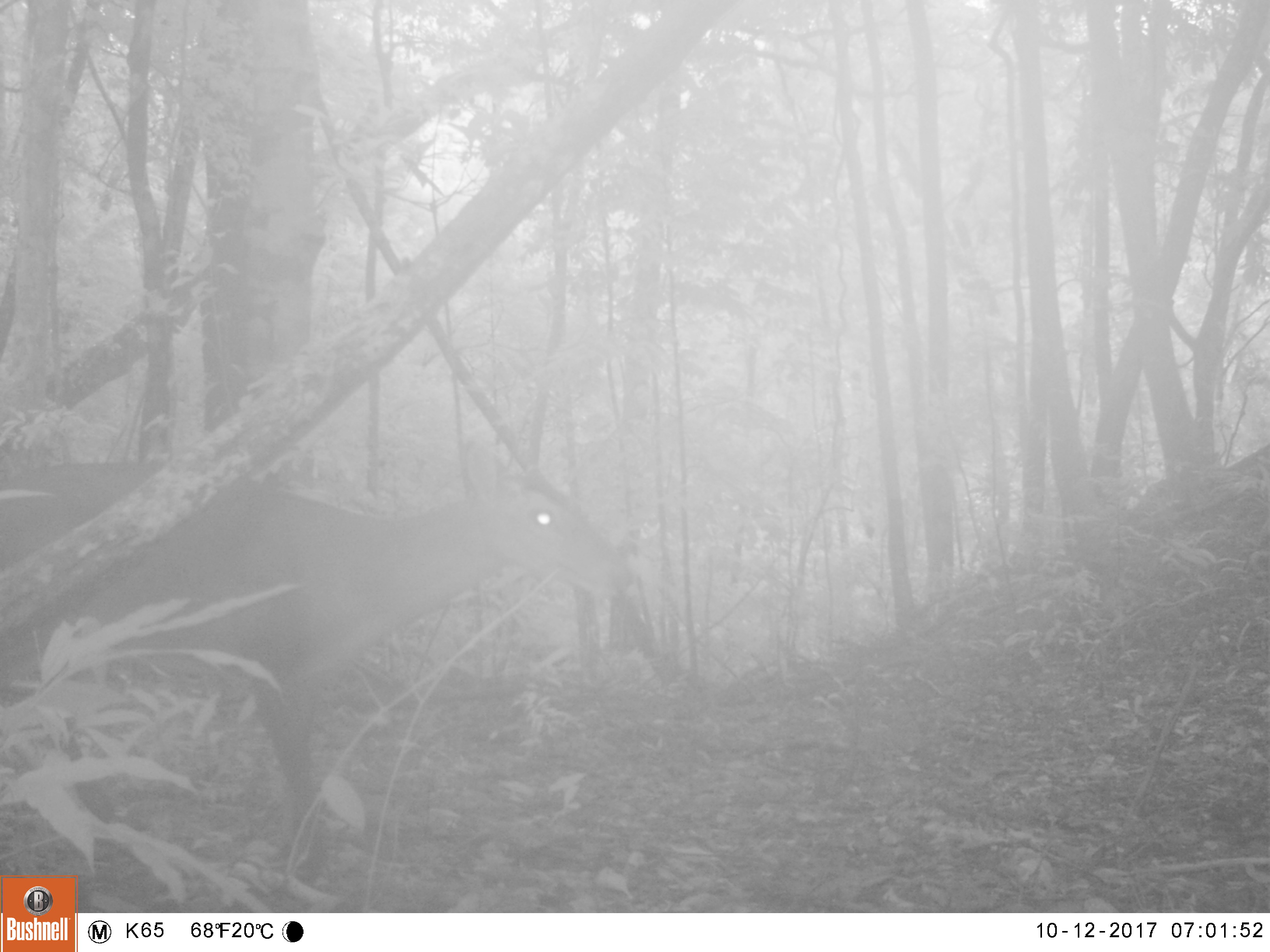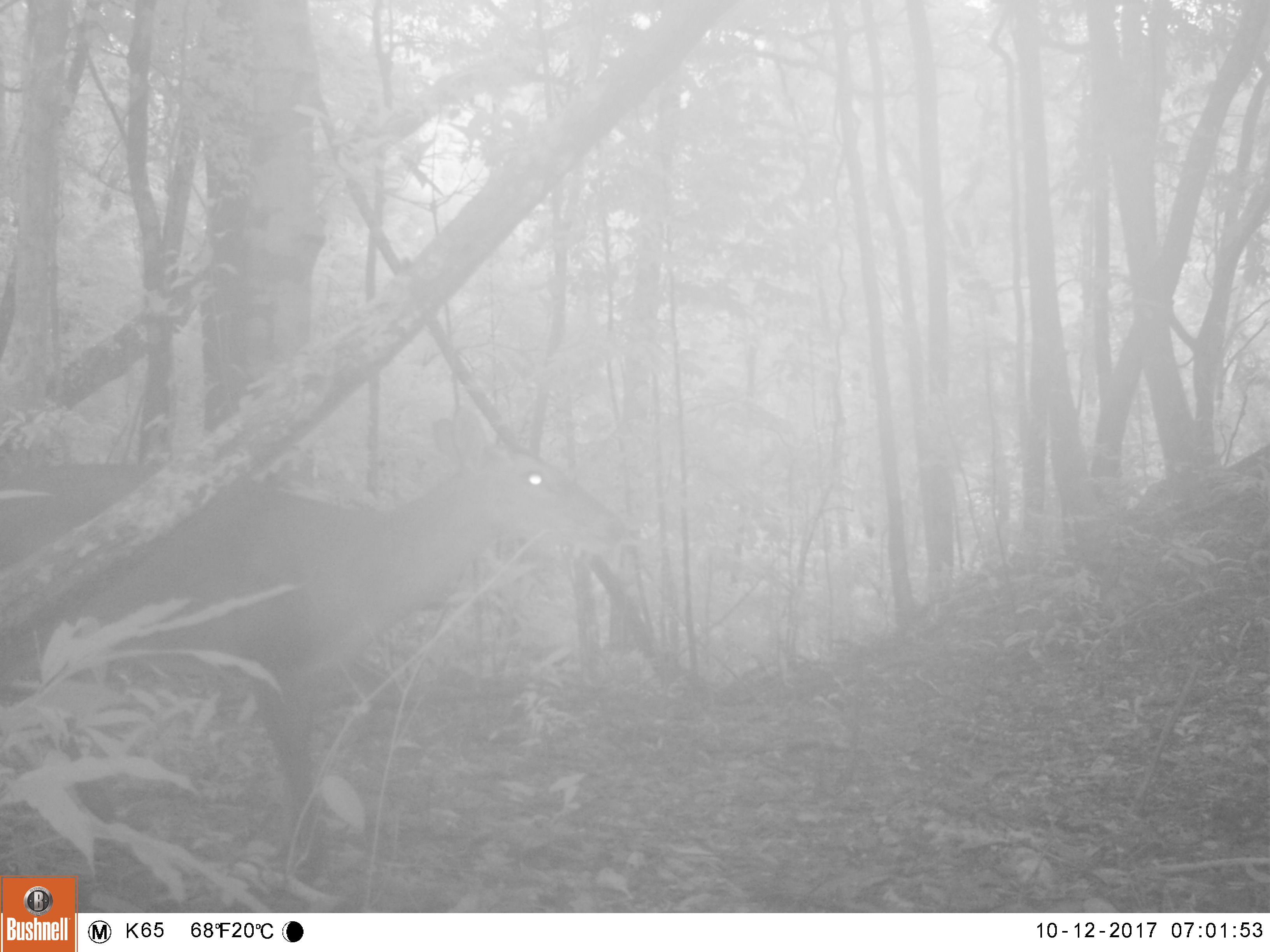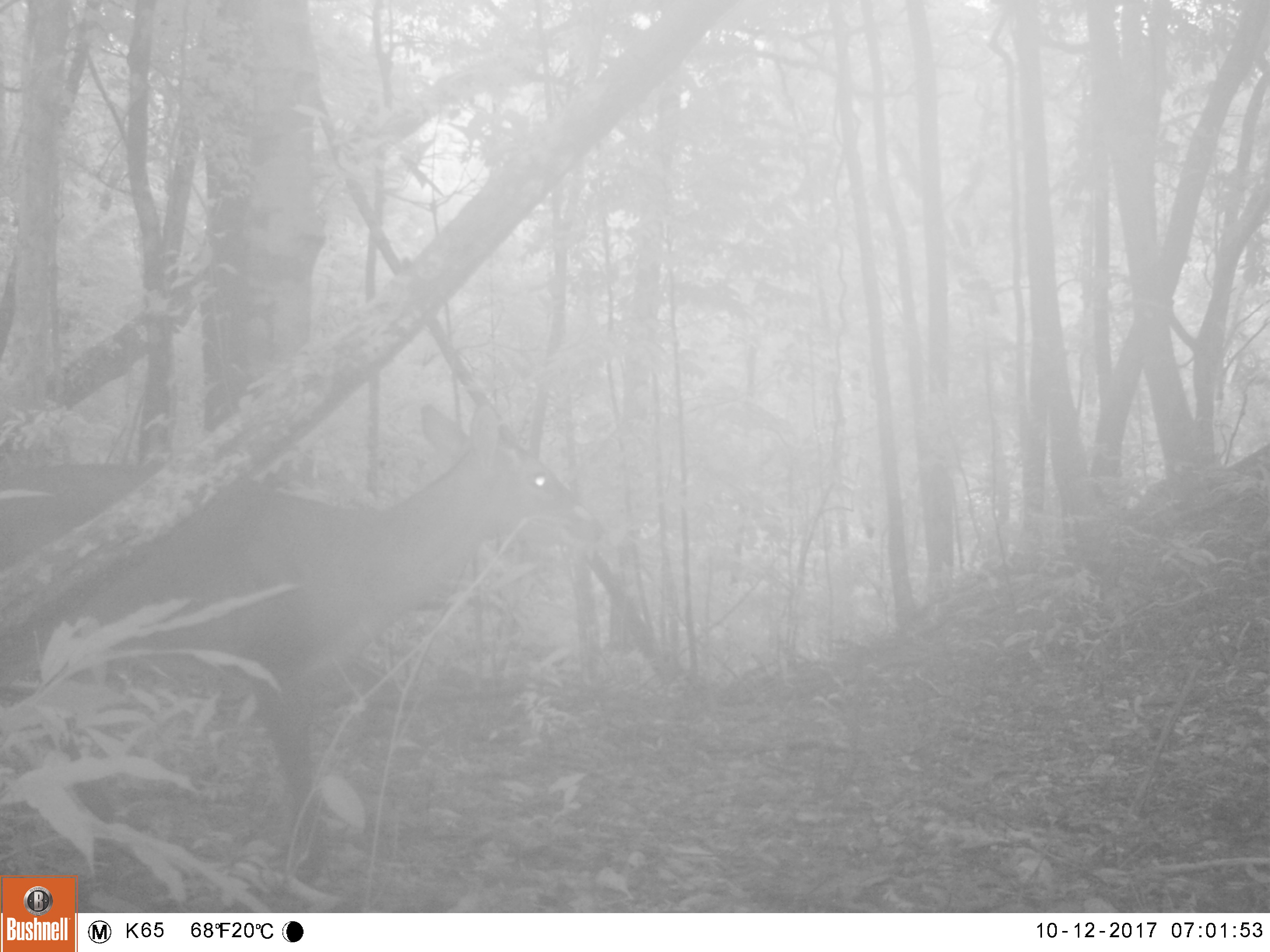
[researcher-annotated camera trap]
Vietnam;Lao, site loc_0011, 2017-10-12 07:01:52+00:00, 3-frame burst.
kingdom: Animalia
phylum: Chordata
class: Mammalia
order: Artiodactyla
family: Cervidae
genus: Muntiacus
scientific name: Muntiacus vuquangensis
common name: large-antlered muntjac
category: large antlered muntjac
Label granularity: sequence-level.